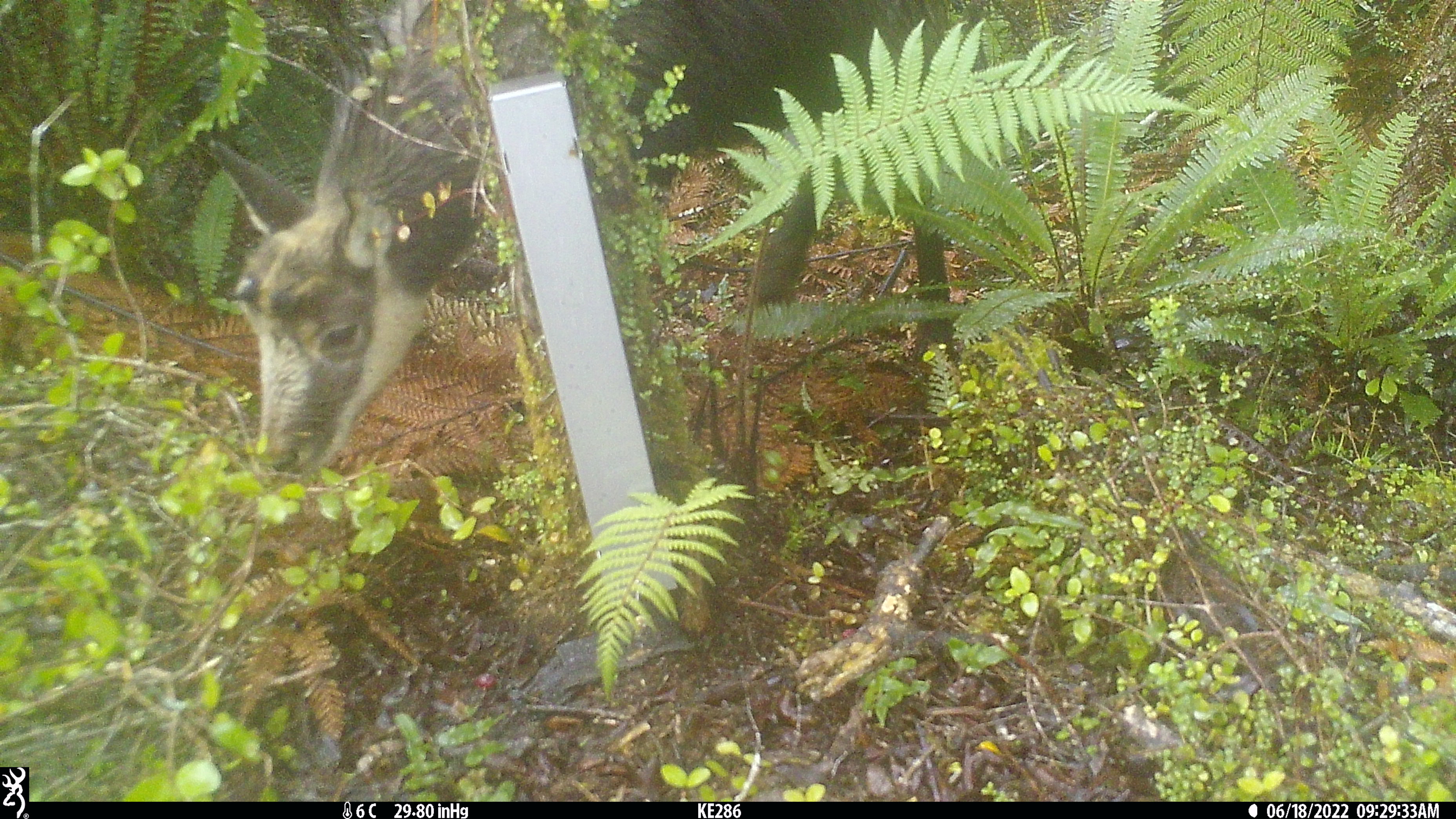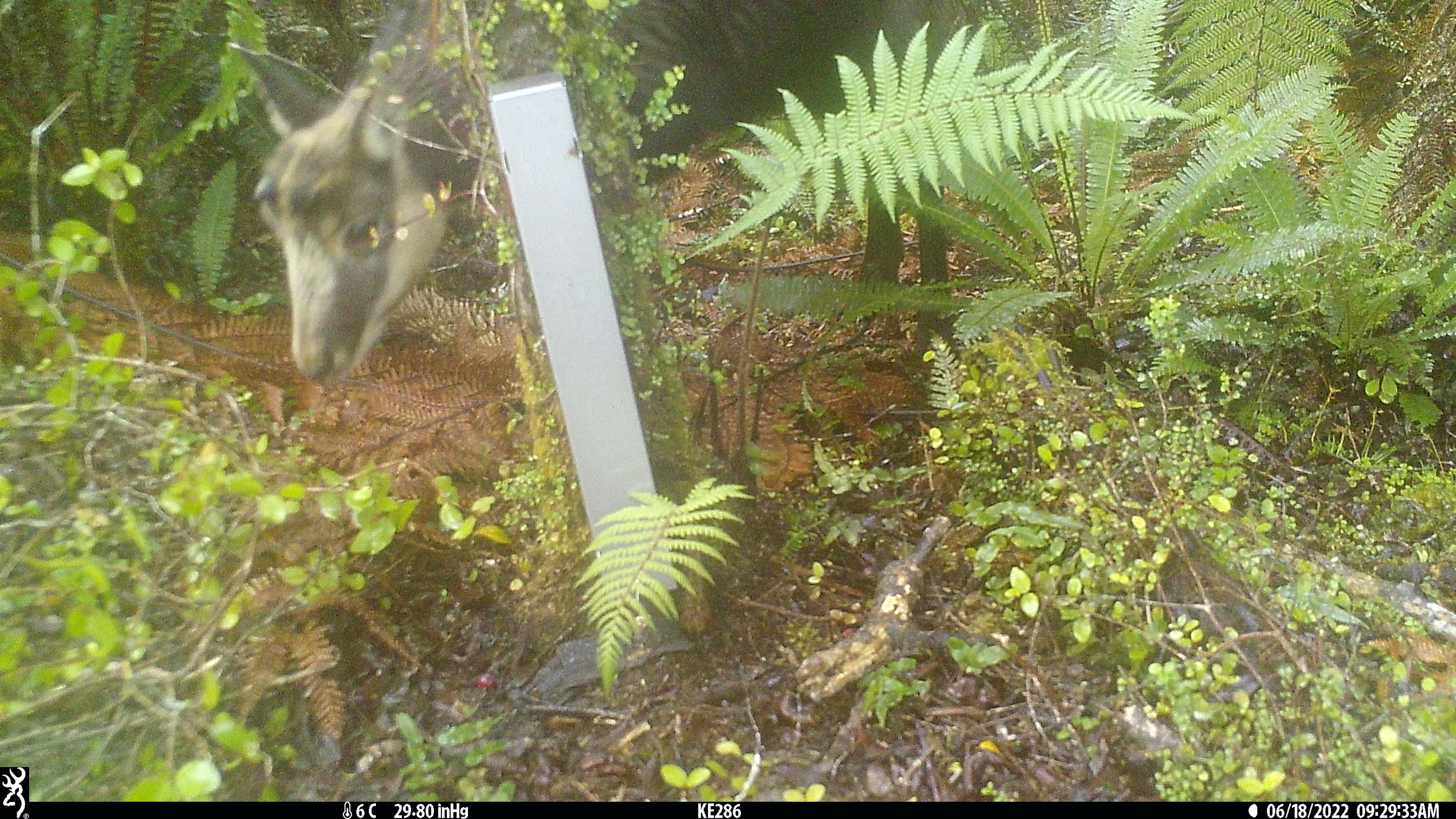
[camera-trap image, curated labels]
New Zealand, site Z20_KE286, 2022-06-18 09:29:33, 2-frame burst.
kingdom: Animalia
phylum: Chordata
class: Mammalia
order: Artiodactyla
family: Bovidae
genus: Rupicapra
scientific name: Rupicapra rupicapra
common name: alpine chamois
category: chamois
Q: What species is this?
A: Chamois (alpine chamois) (Rupicapra rupicapra).